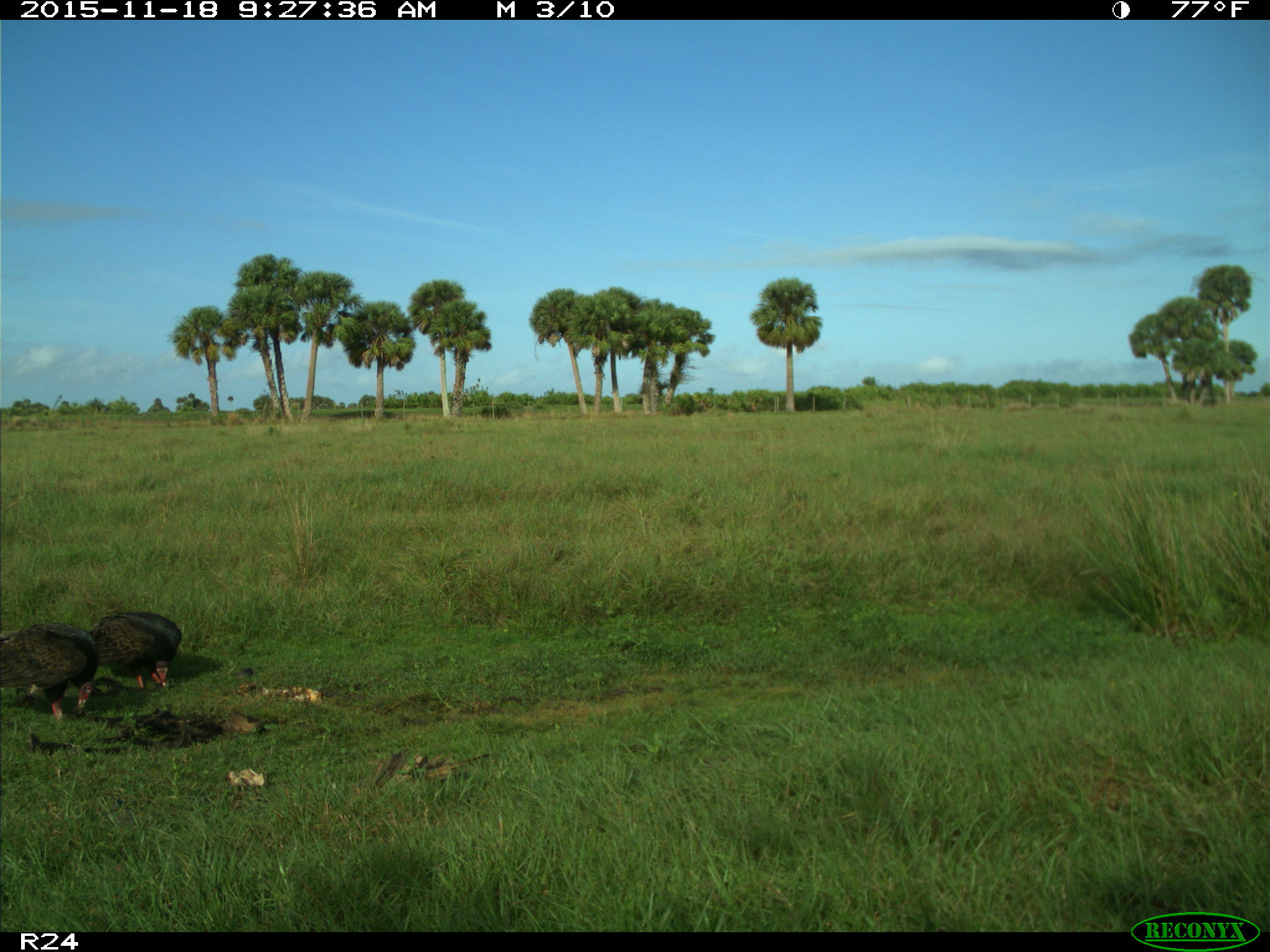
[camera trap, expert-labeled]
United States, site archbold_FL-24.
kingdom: Animalia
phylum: Chordata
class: Aves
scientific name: Aves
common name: birds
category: unidentified bird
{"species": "unidentified bird (birds) (Aves)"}